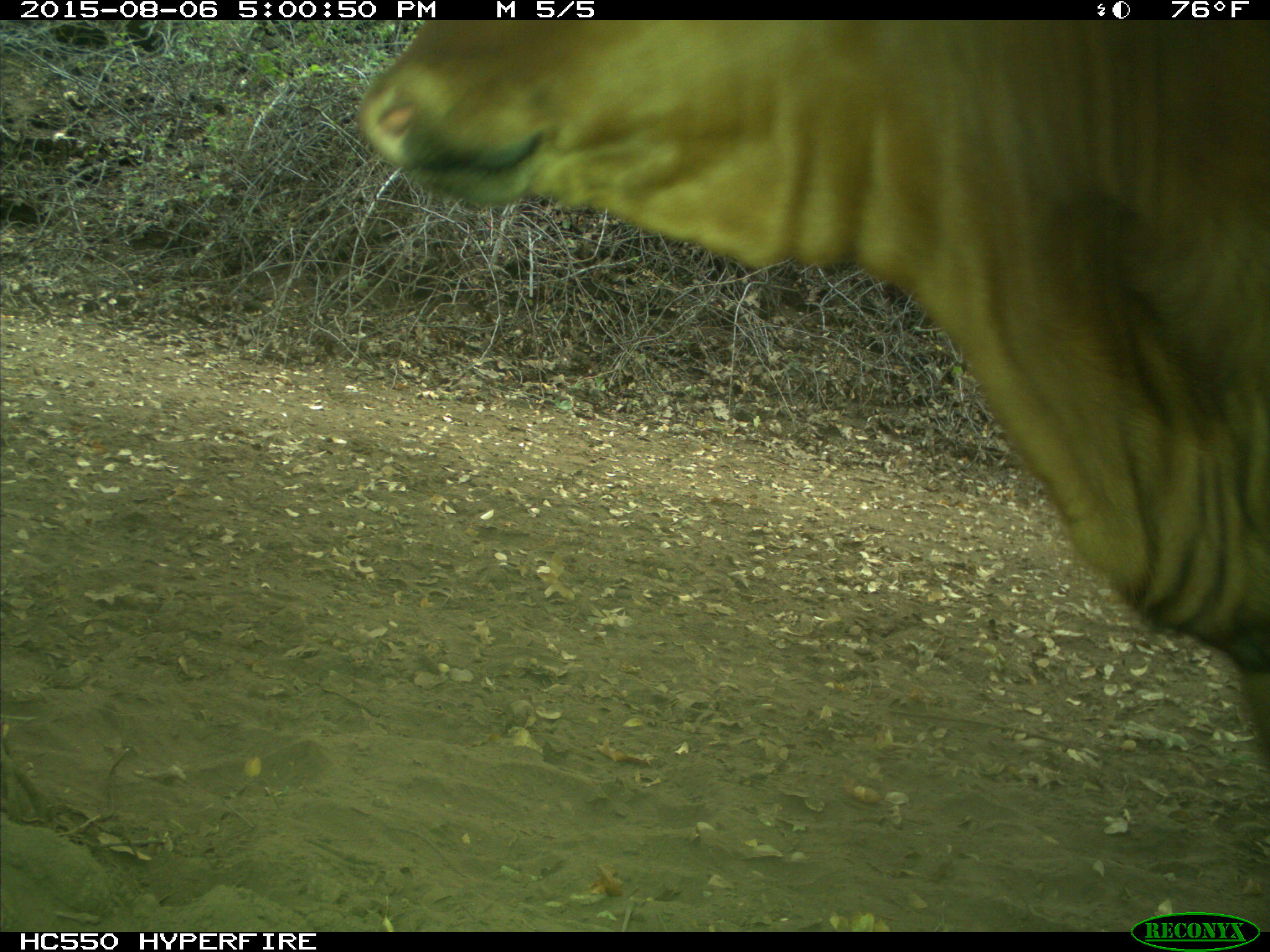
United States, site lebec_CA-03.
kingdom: Animalia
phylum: Chordata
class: Mammalia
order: Artiodactyla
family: Bovidae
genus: Bos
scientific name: Bos taurus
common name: domestic cow